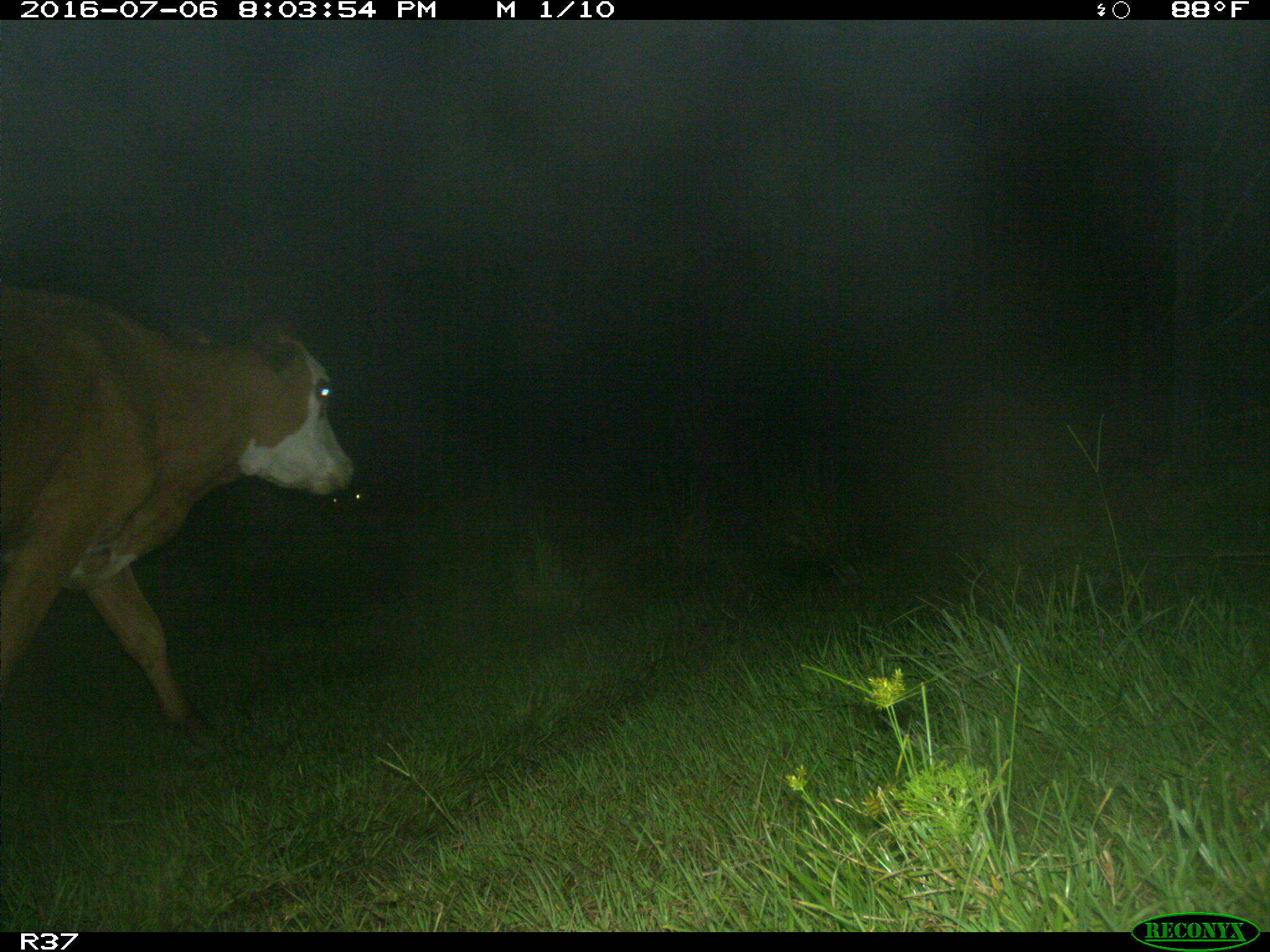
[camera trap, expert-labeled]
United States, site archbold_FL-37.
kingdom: Animalia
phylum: Chordata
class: Mammalia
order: Artiodactyla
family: Bovidae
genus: Bos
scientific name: Bos taurus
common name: domestic cow